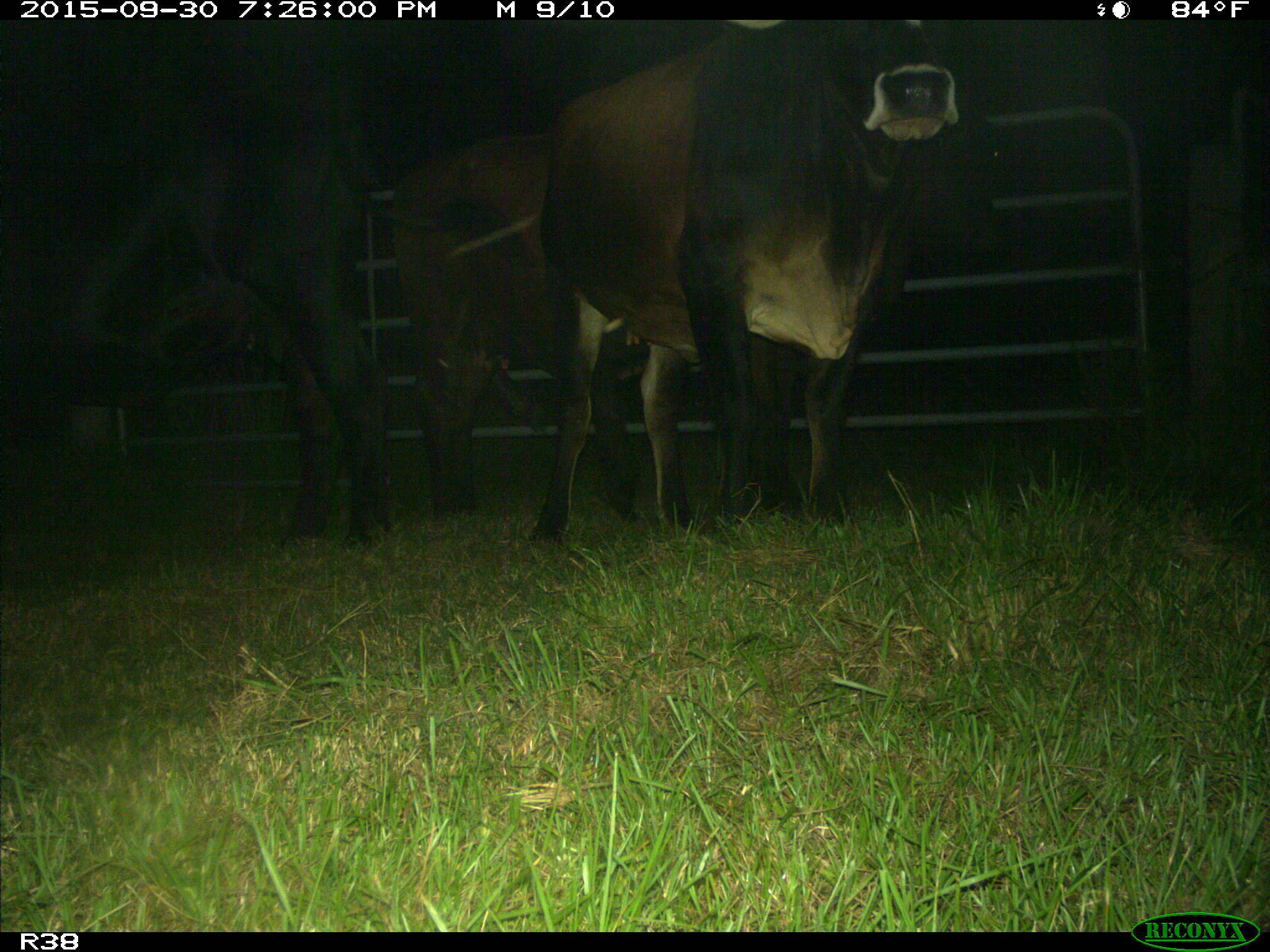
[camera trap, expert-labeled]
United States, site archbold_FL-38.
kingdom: Animalia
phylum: Chordata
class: Mammalia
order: Artiodactyla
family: Bovidae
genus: Bos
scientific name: Bos taurus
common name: domestic cow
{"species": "Bos taurus (domestic cow)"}